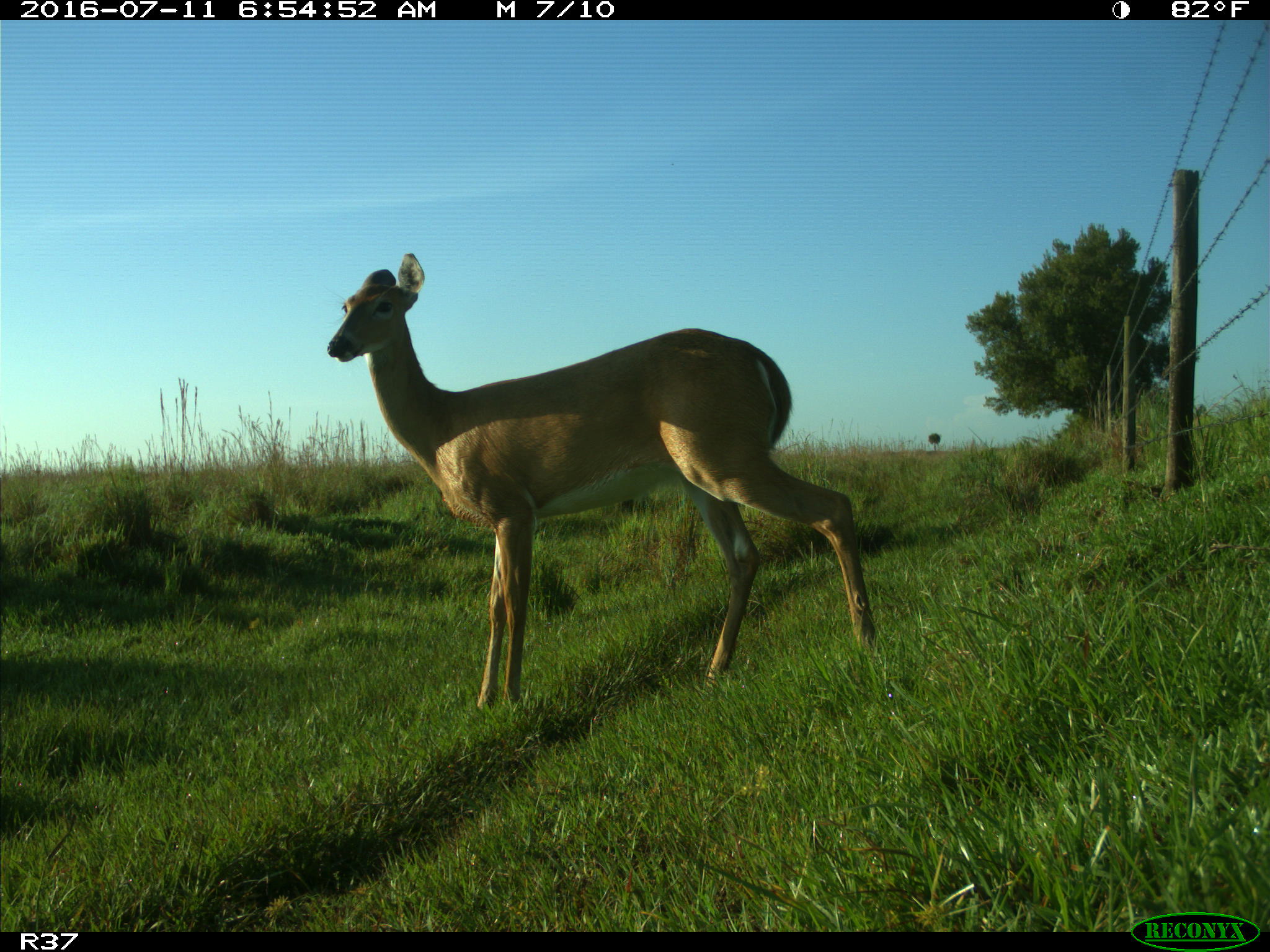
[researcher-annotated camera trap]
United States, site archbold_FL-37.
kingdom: Animalia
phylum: Chordata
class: Mammalia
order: Artiodactyla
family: Cervidae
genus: Odocoileus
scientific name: Odocoileus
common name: deer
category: unidentified deer